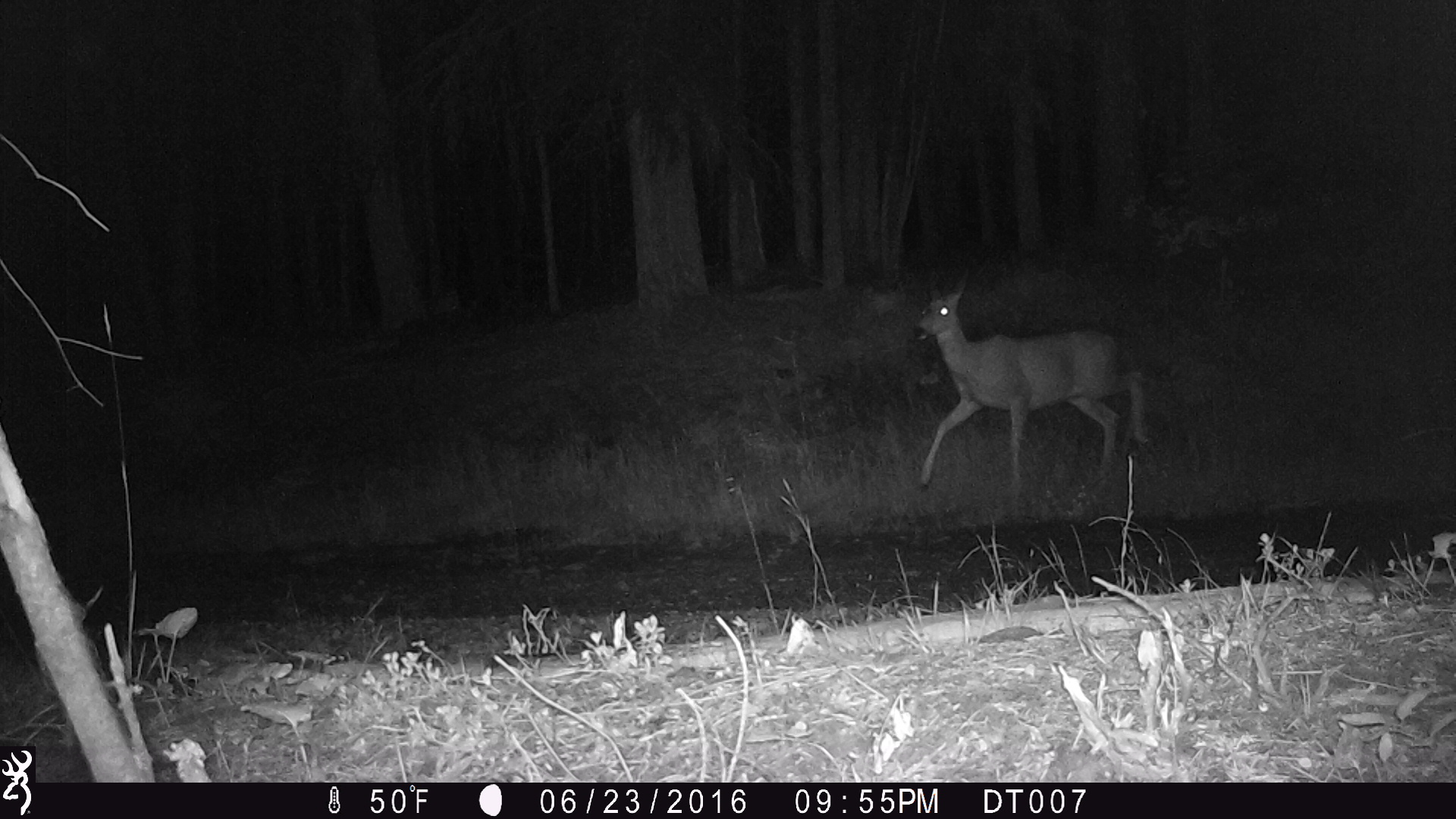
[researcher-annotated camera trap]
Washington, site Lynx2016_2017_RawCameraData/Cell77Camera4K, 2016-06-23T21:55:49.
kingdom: Animalia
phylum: Chordata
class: Mammalia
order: Artiodactyla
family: Cervidae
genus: Odocoileus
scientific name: Odocoileus hemionus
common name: mule deer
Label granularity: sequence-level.